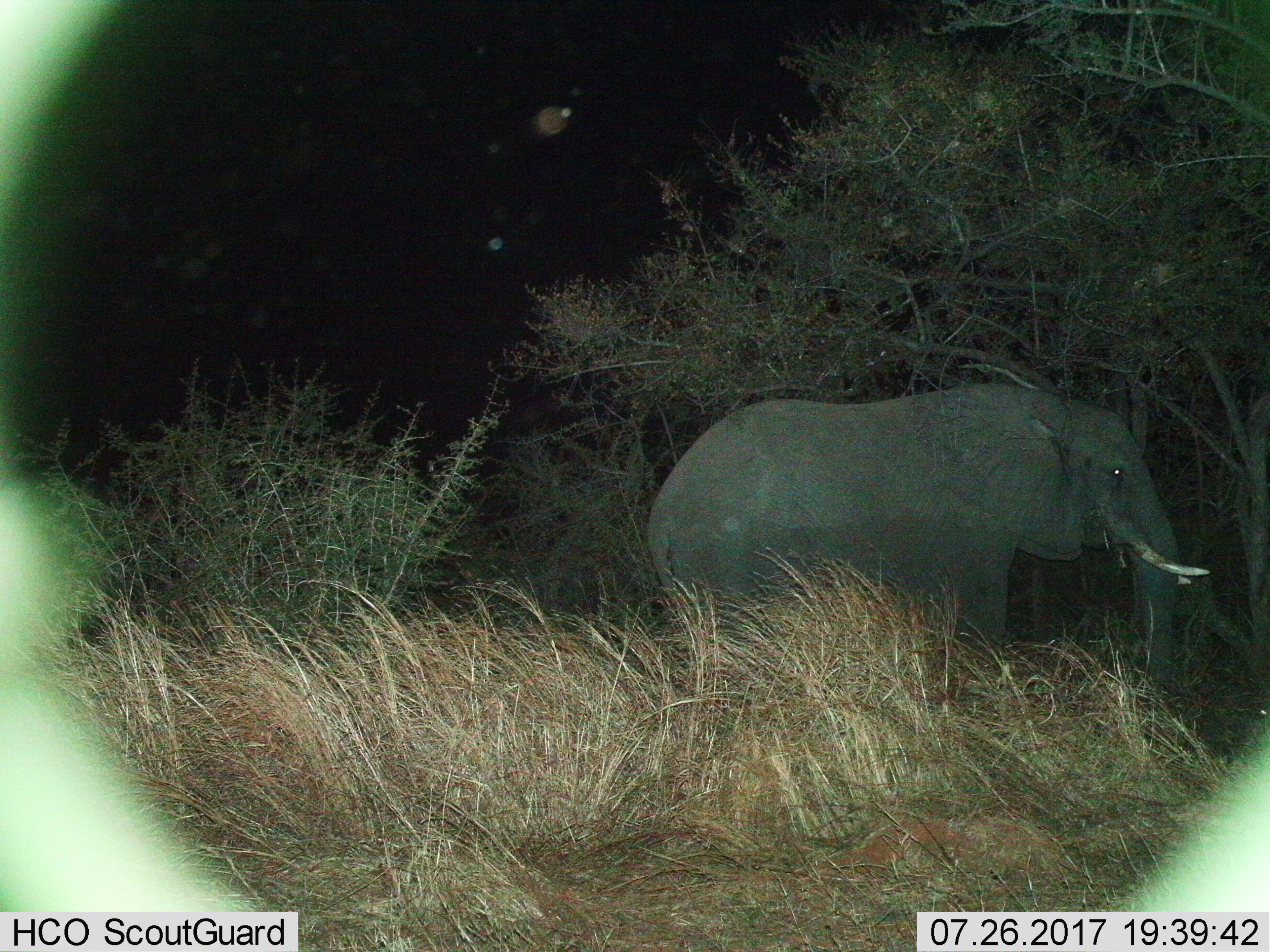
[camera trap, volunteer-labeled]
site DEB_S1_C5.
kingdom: Animalia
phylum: Chordata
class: Mammalia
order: Proboscidea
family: Elephantidae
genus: Loxodonta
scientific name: Loxodonta africana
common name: african bush elephant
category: elephant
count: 1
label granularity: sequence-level